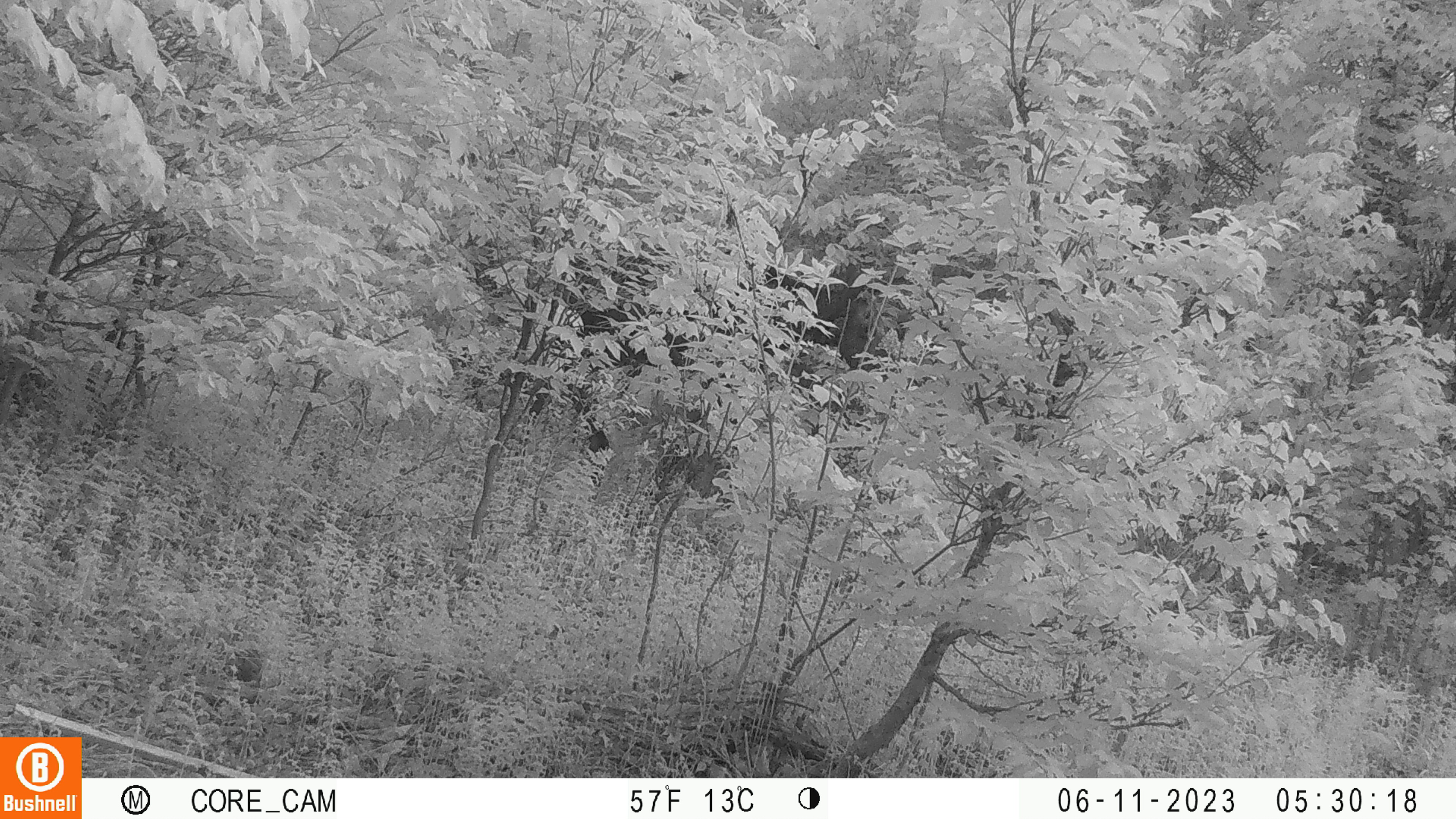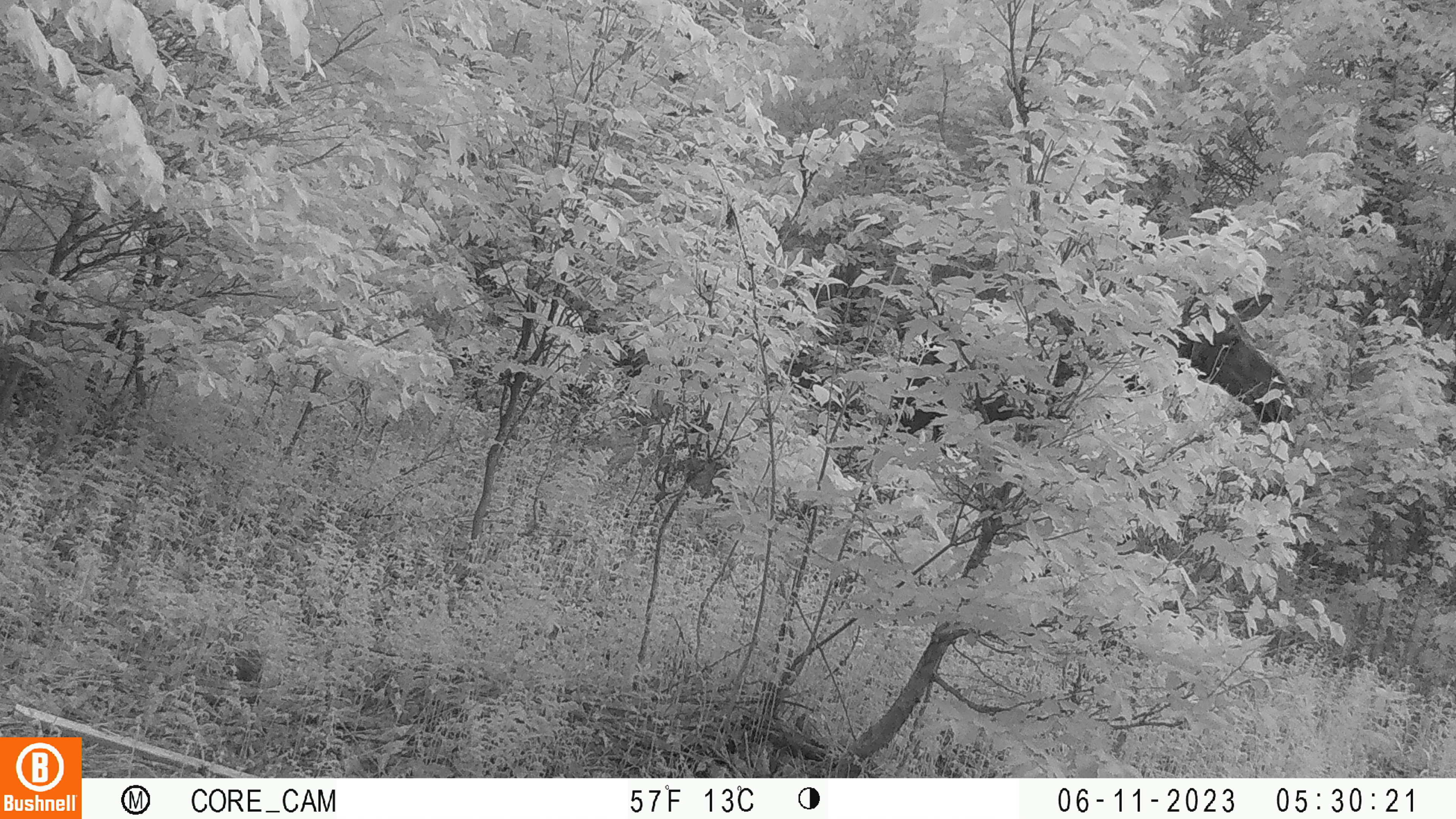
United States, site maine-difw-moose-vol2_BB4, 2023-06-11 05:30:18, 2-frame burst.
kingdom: Animalia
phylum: Chordata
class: Mammalia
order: Artiodactyla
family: Cervidae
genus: Alces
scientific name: Alces alces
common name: moose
Moose (Alces alces).